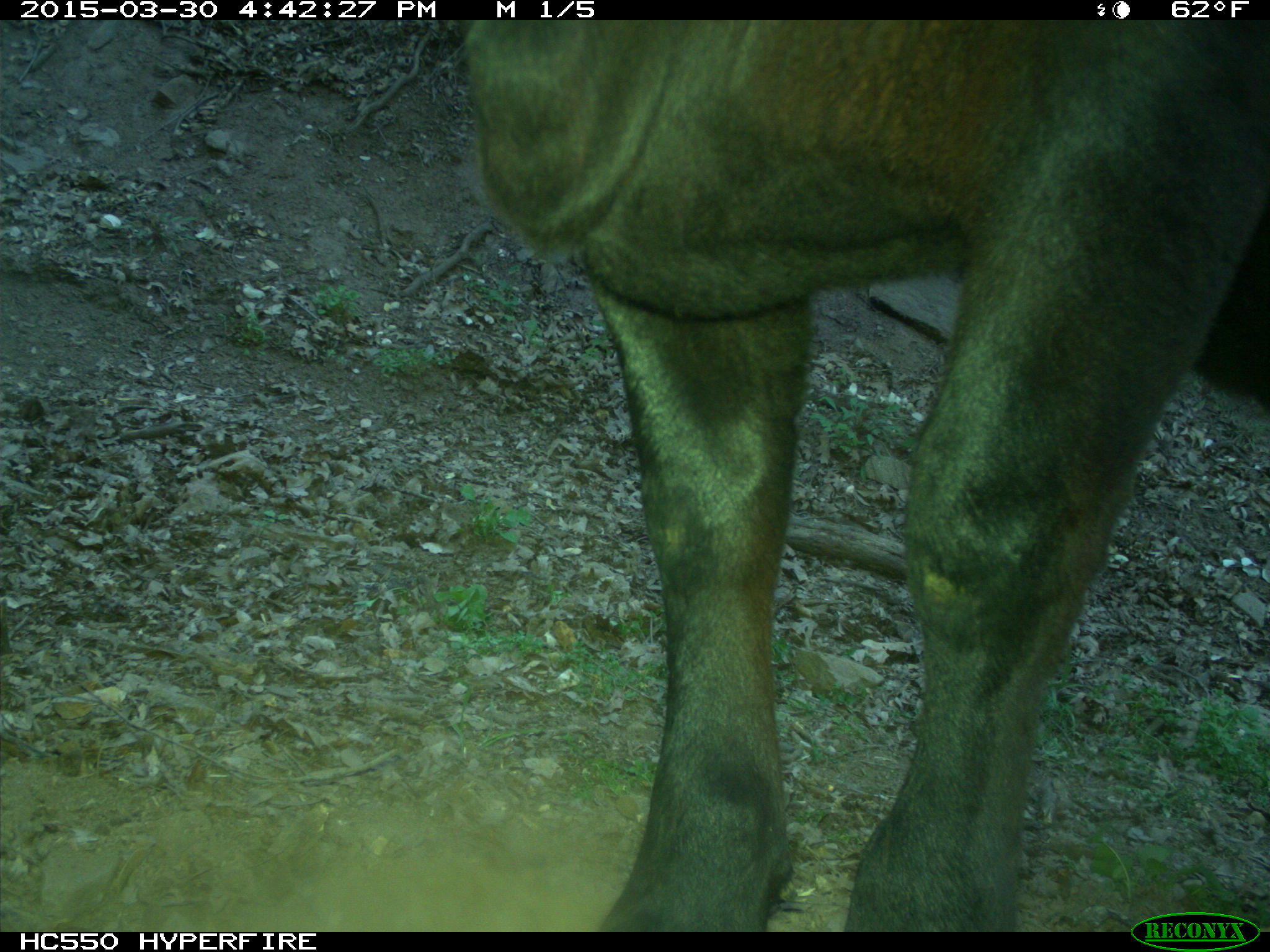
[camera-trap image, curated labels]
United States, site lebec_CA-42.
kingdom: Animalia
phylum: Chordata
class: Mammalia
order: Artiodactyla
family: Bovidae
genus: Bos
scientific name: Bos taurus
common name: domestic cow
Bos taurus (domestic cow).